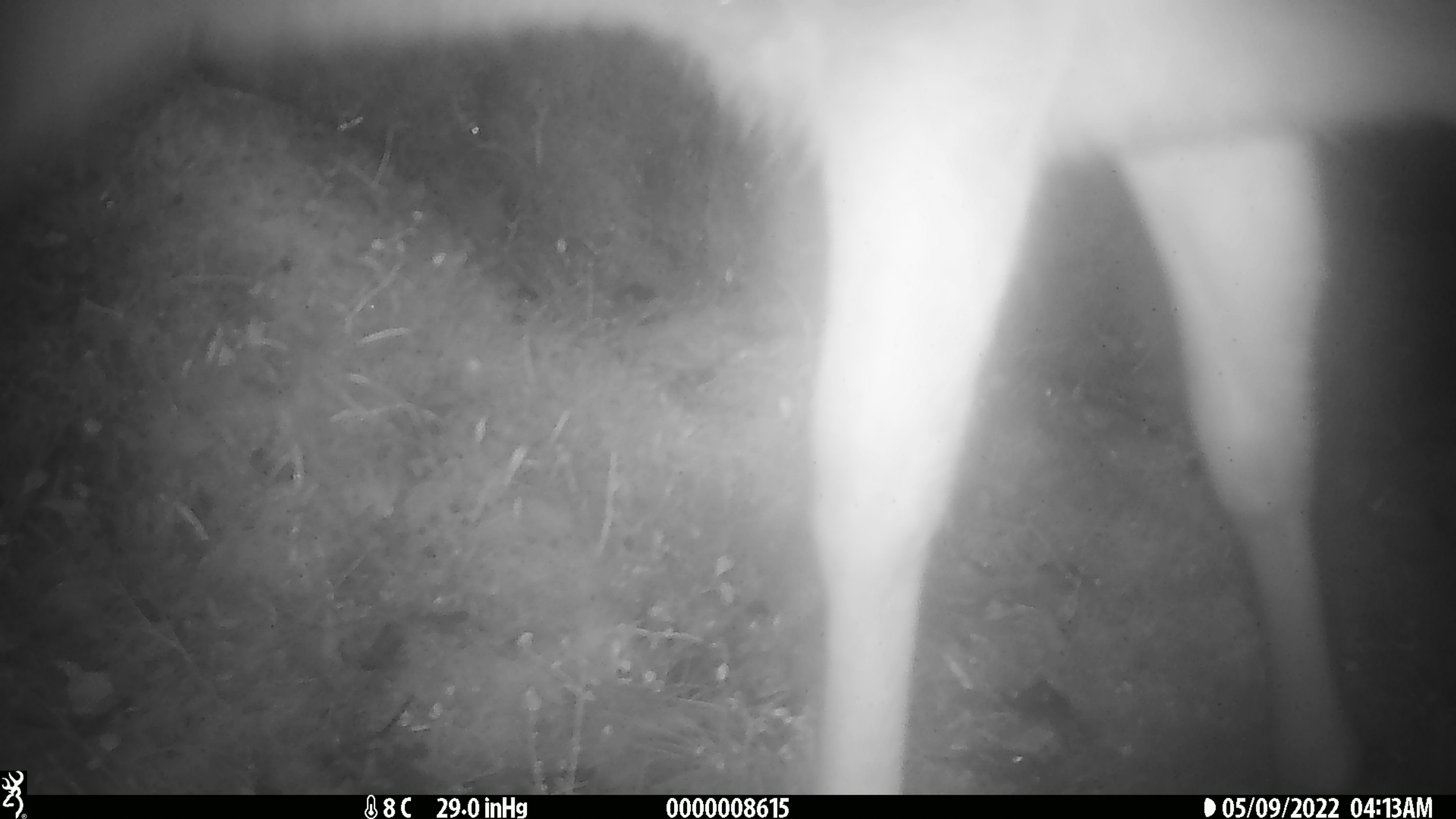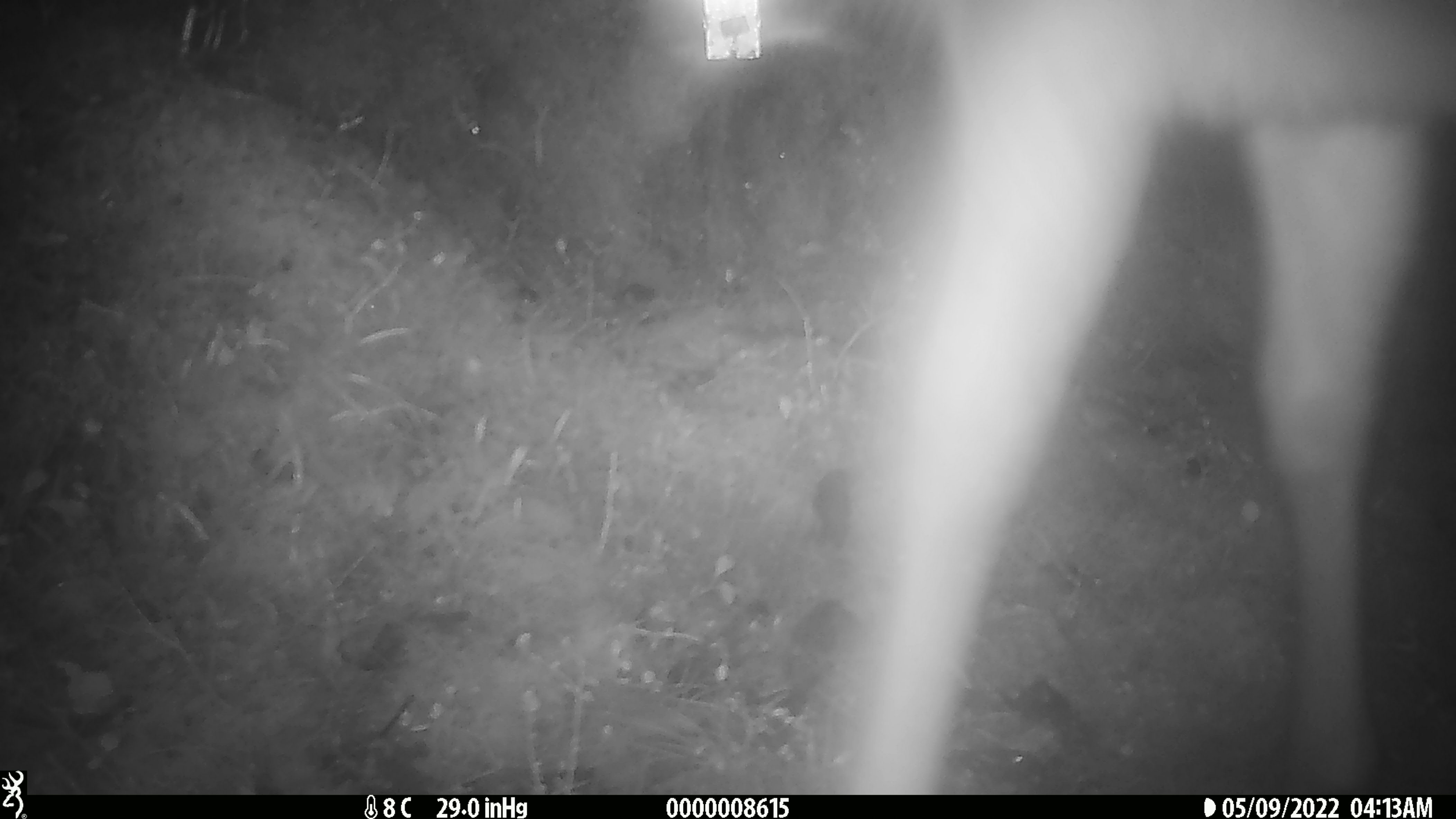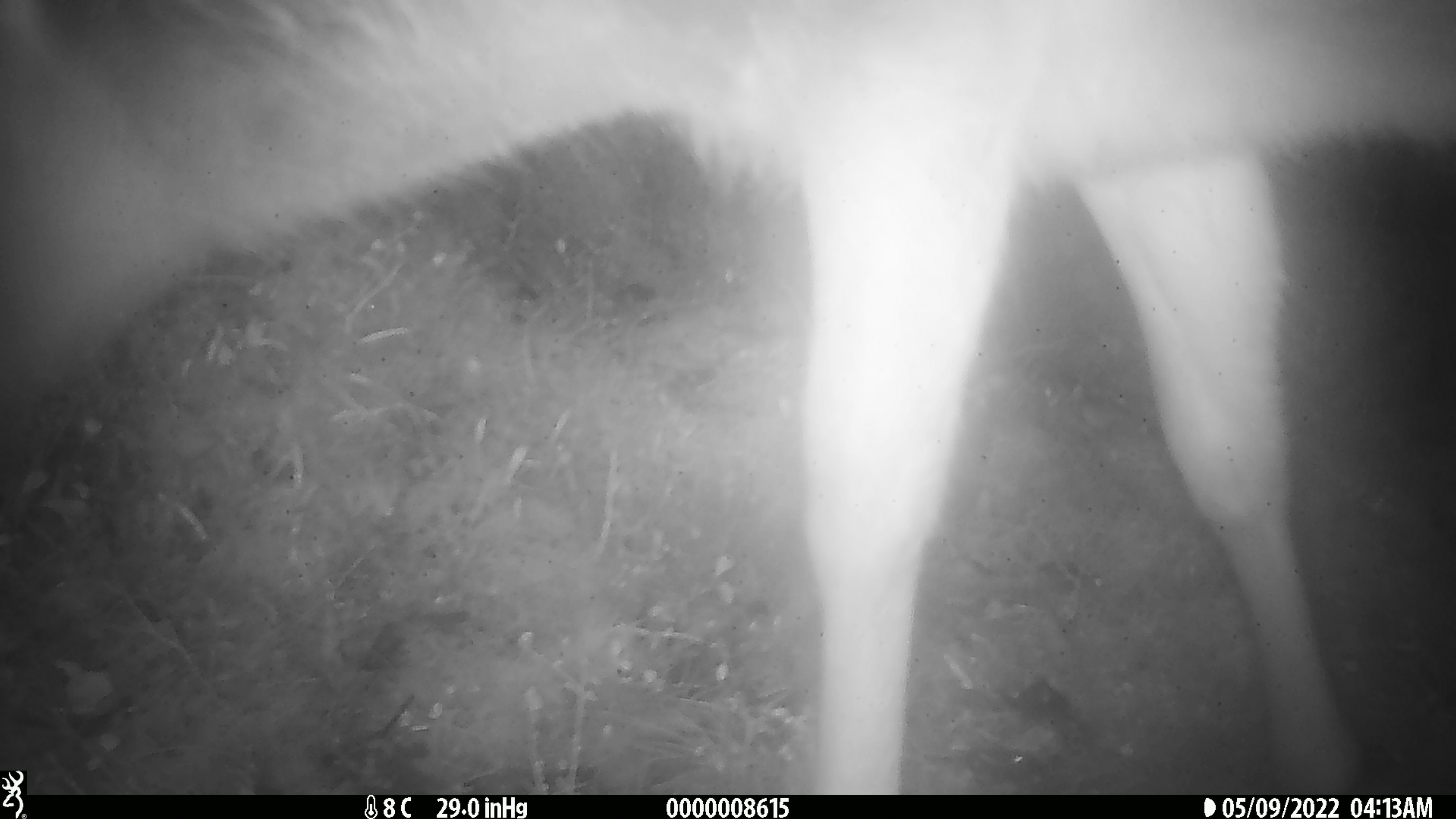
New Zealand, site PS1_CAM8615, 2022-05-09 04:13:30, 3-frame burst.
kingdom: Animalia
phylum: Chordata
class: Mammalia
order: Artiodactyla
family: Cervidae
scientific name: Cervidae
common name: deer